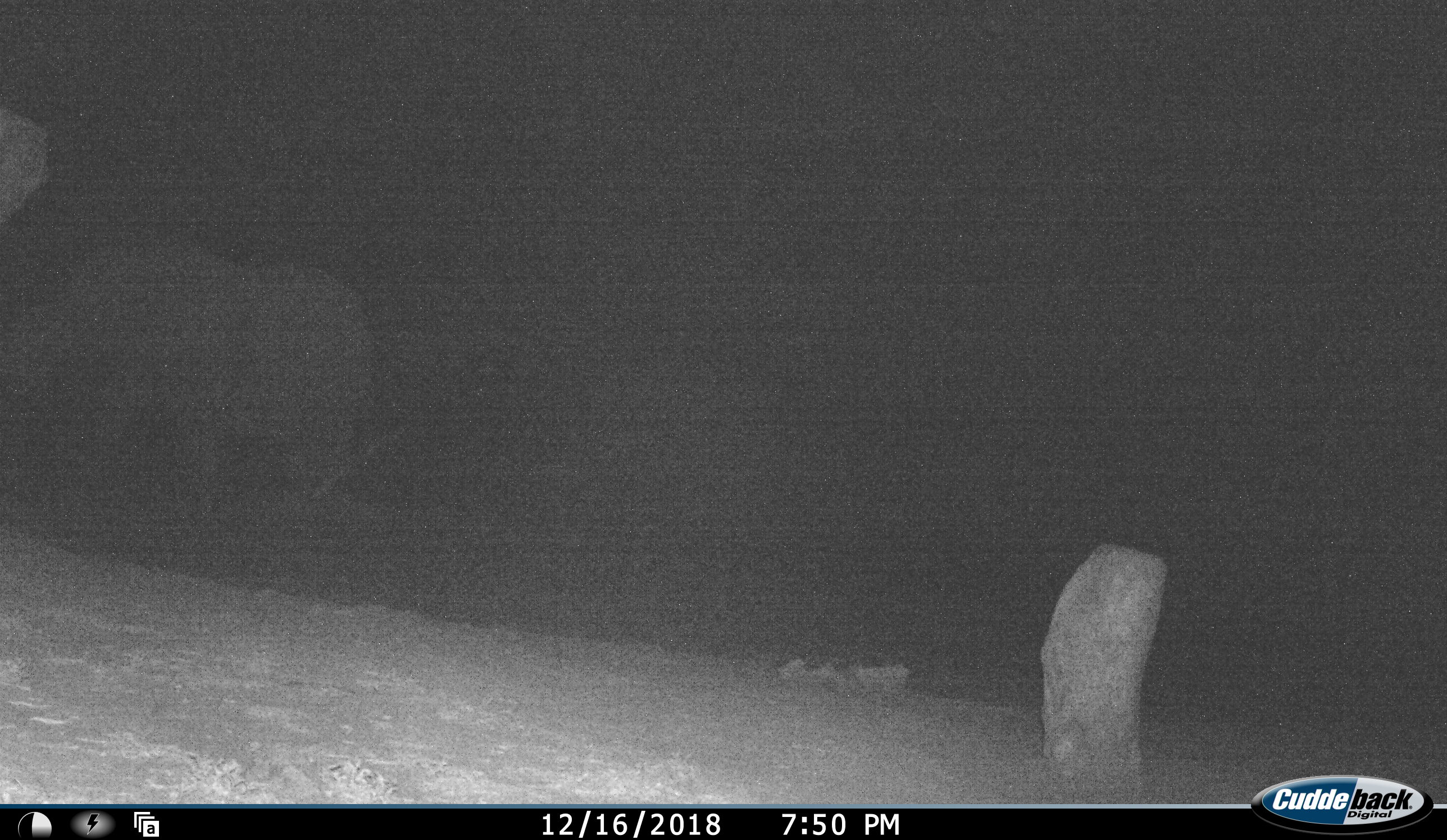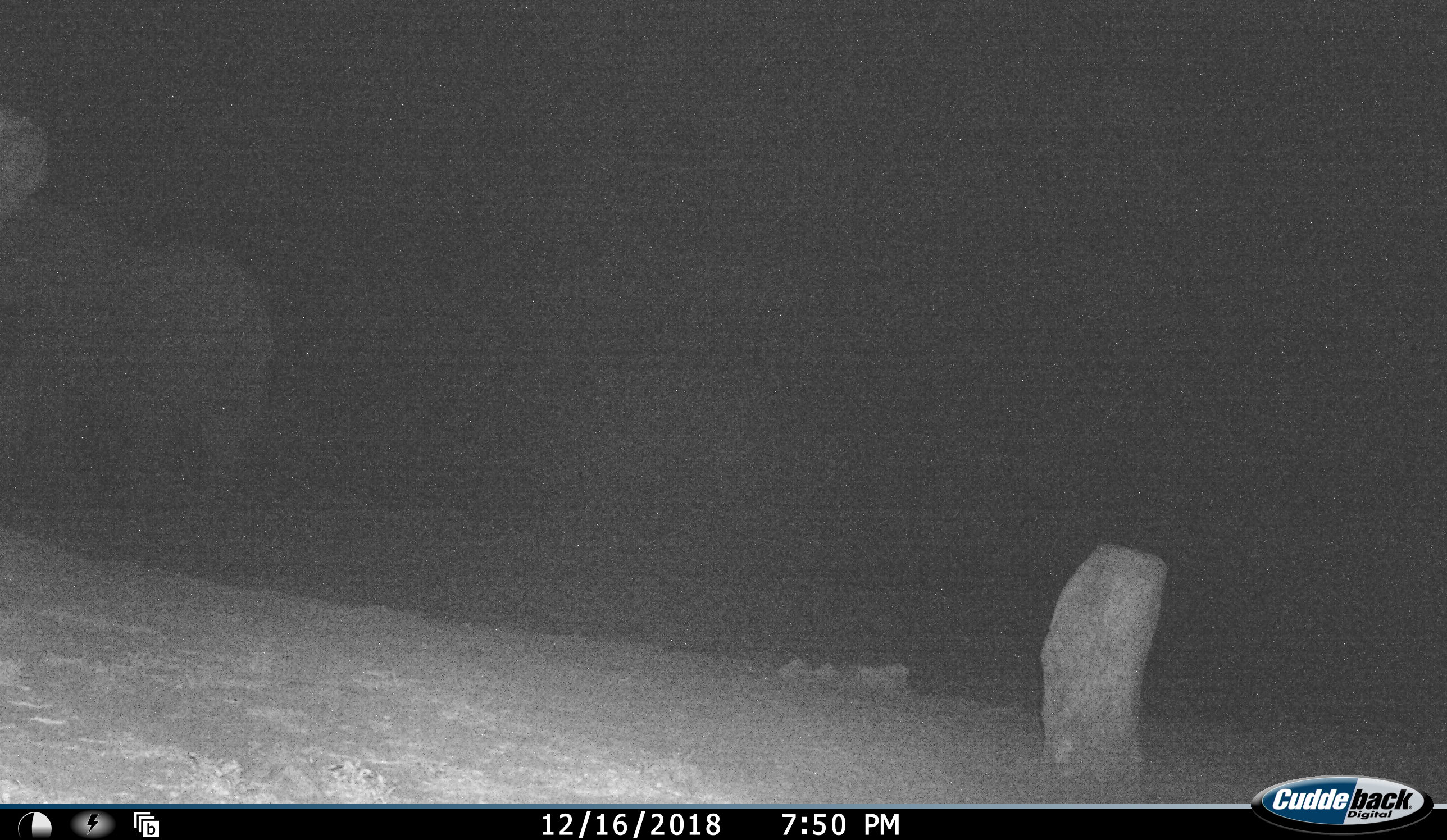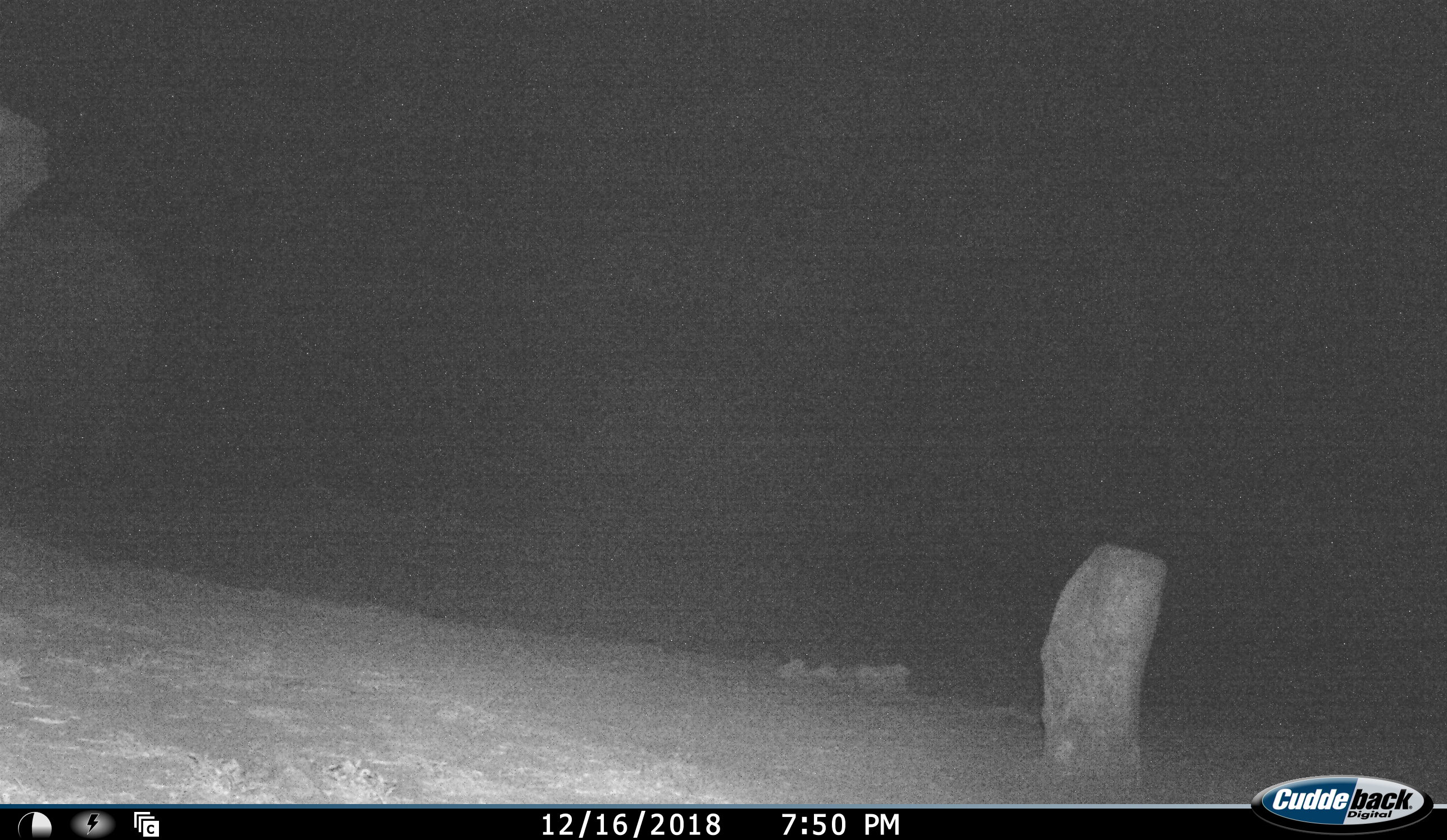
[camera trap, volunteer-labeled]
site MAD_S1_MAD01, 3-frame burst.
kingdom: Animalia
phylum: Chordata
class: Mammalia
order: Proboscidea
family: Elephantidae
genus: Loxodonta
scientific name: Loxodonta africana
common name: african bush elephant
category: elephant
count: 1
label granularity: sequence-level